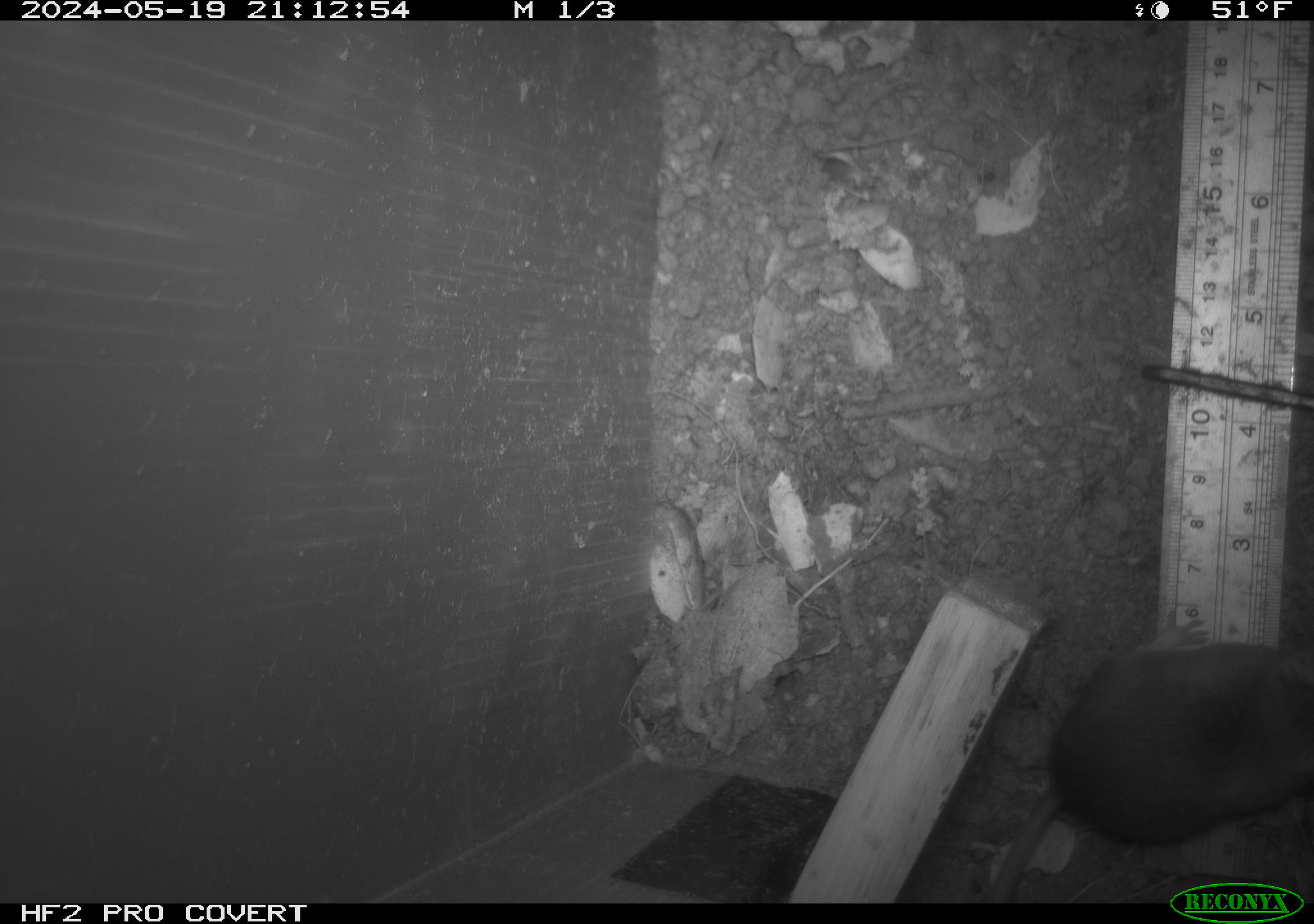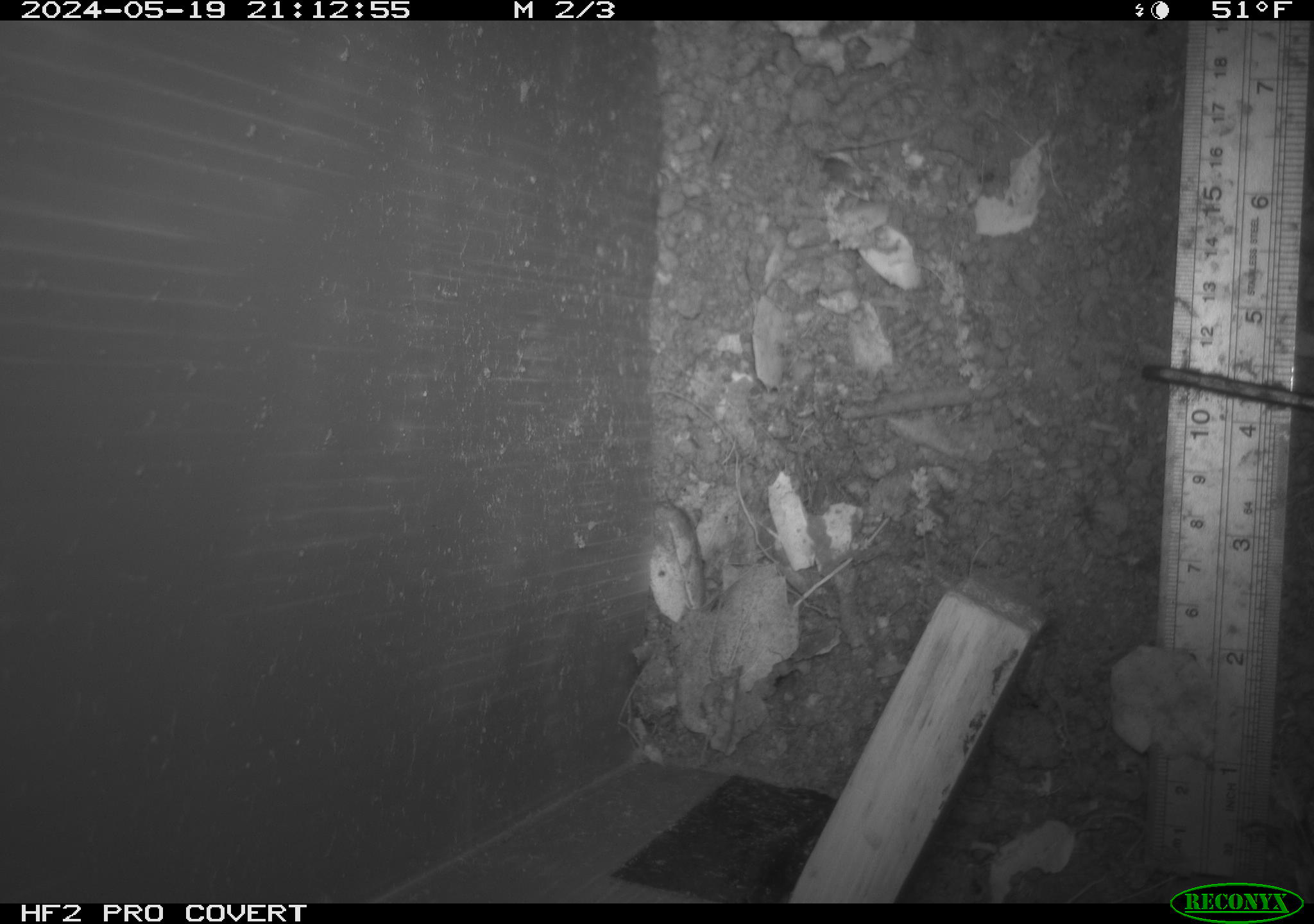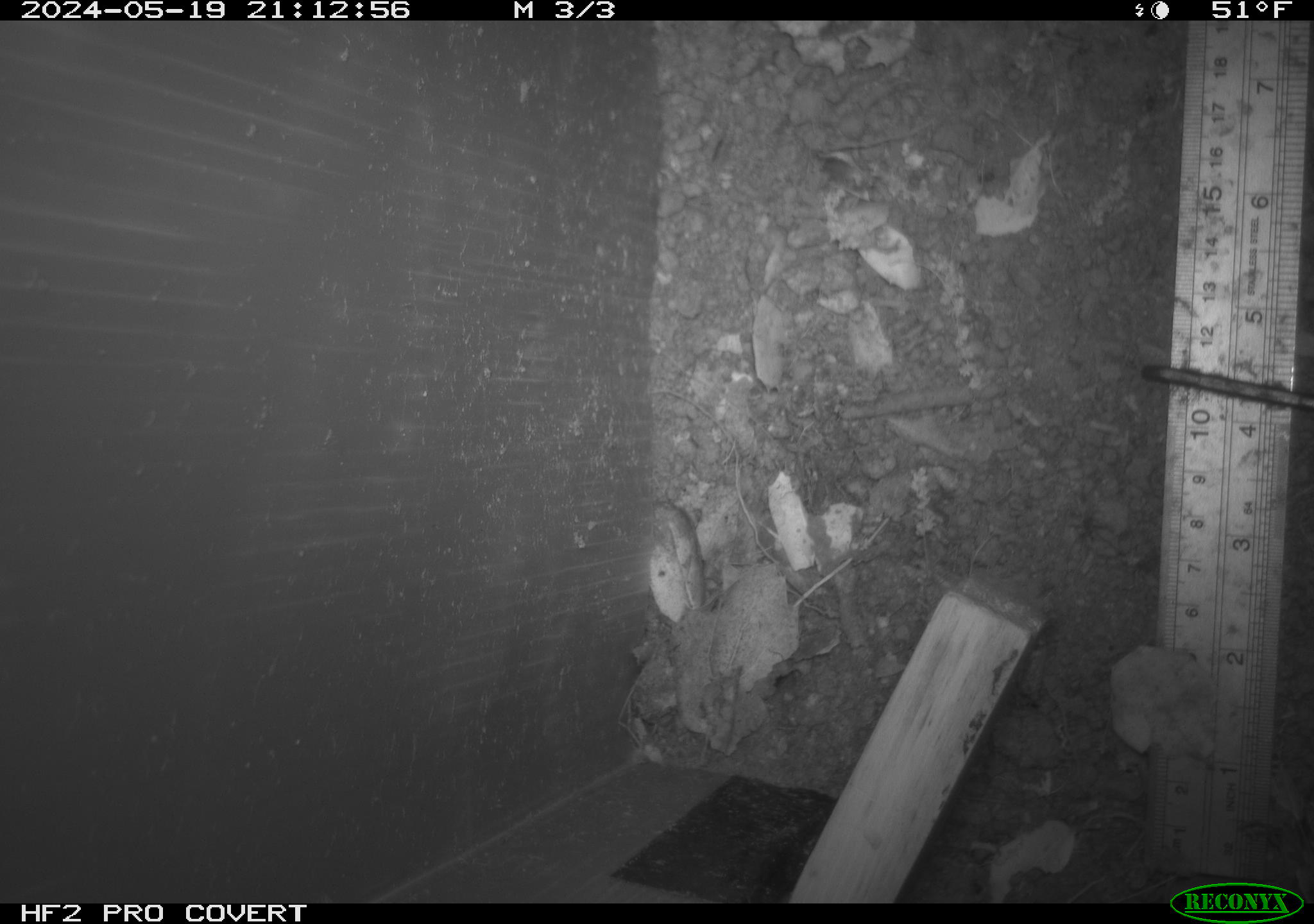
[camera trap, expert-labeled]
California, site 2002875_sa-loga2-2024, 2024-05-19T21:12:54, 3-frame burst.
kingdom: Animalia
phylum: Chordata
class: Mammalia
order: Rodentia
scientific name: Rodentia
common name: rodent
Rodent (Rodentia).